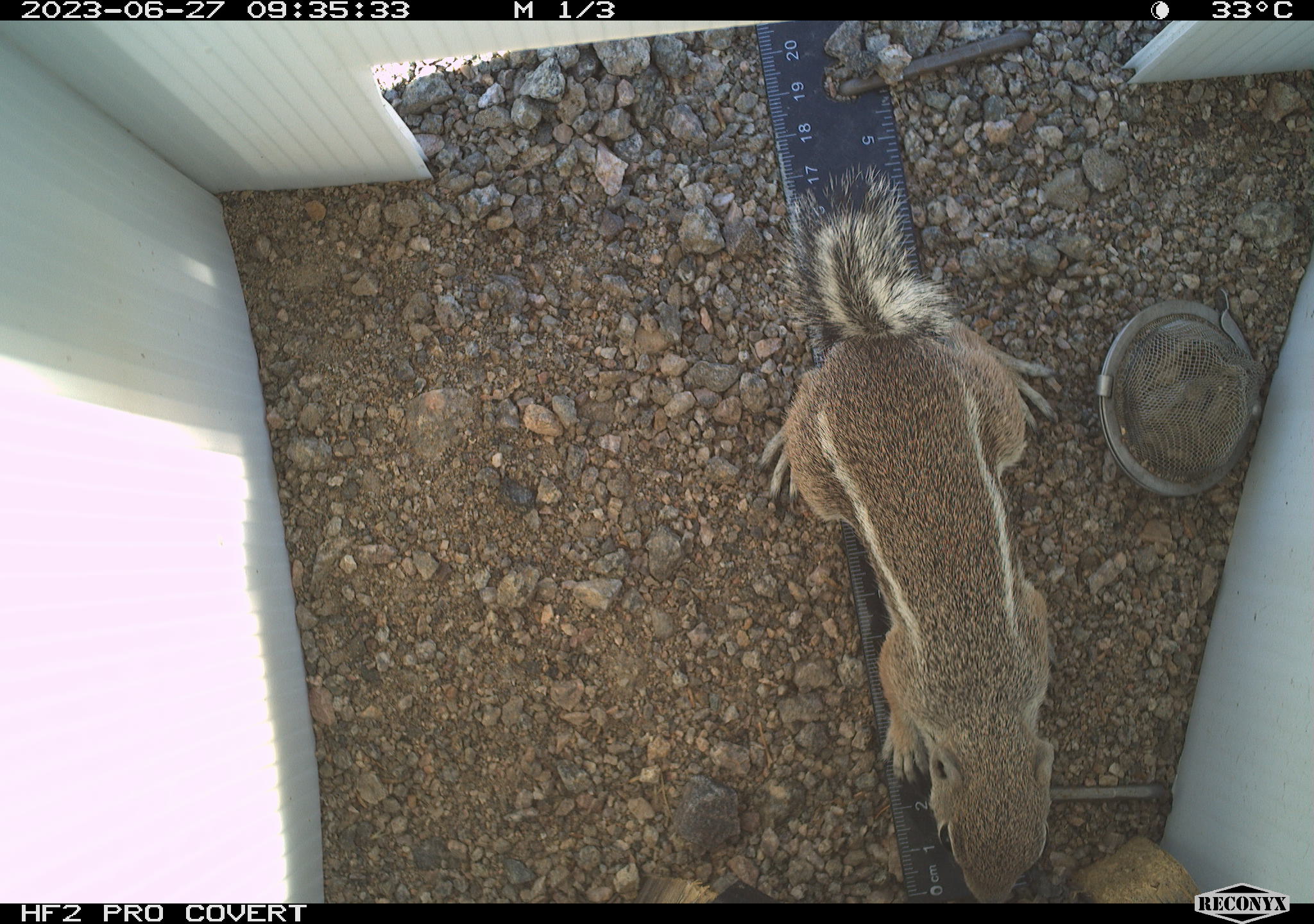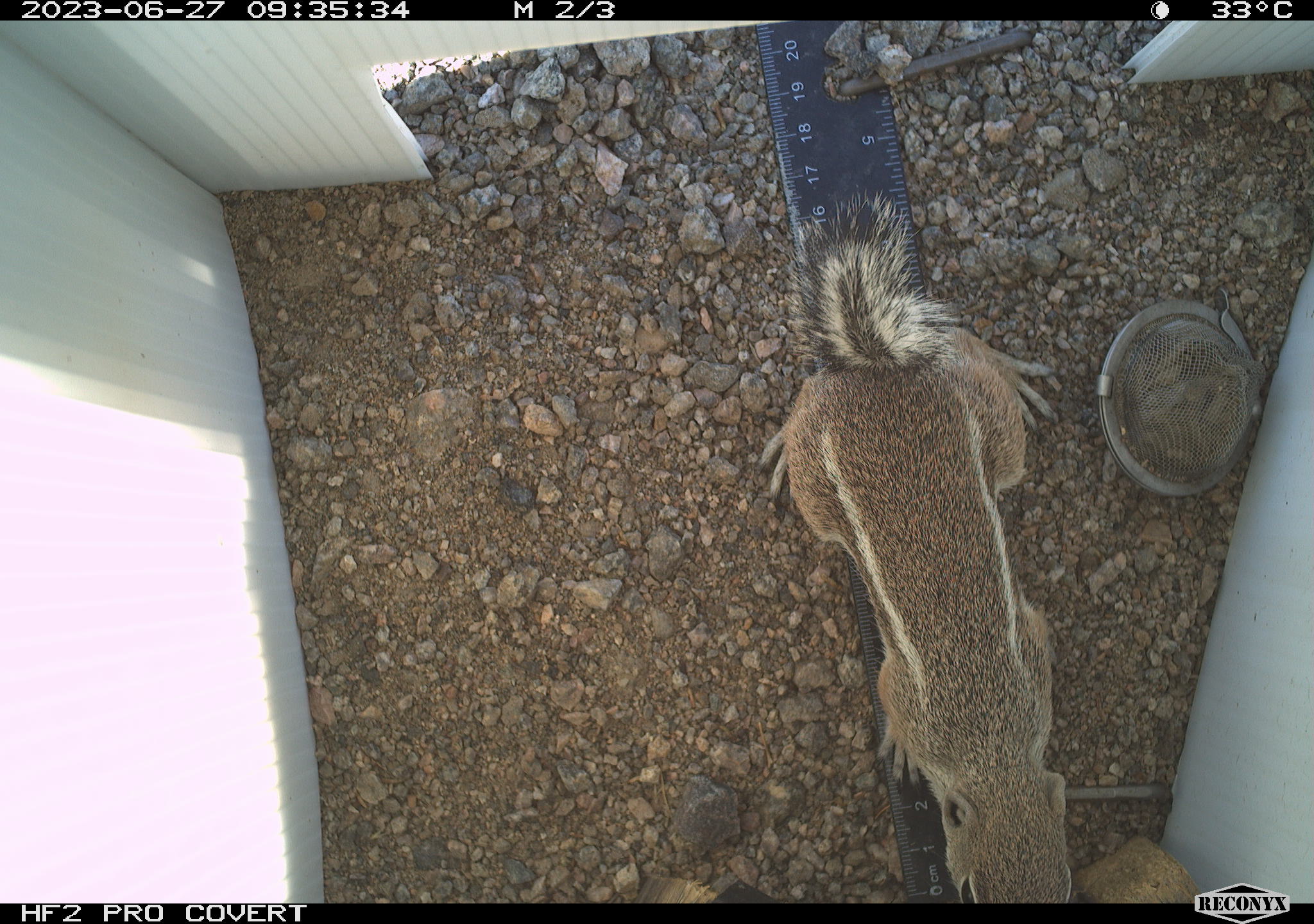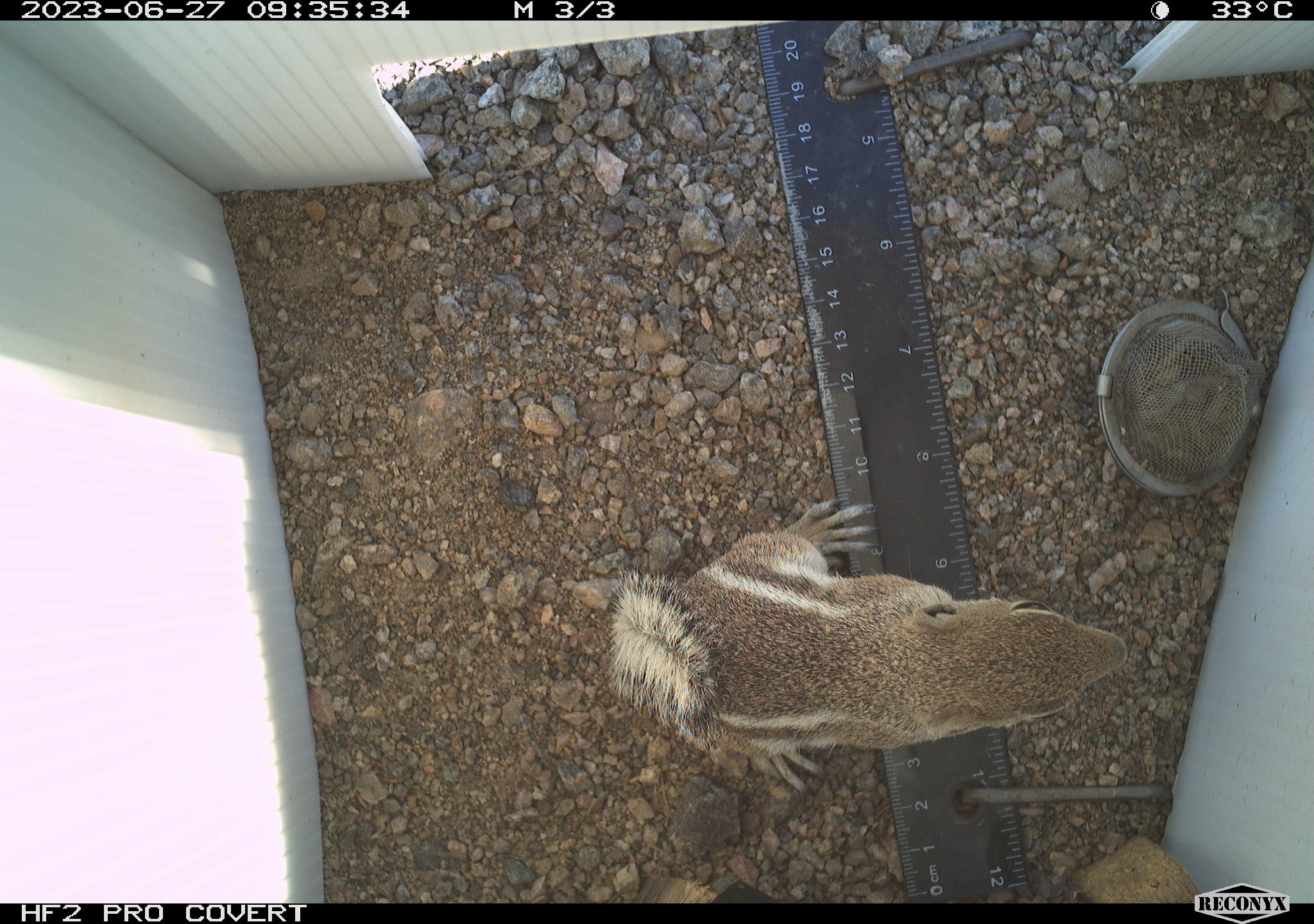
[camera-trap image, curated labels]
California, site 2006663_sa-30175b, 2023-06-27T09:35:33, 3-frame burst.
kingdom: Animalia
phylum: Chordata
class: Mammalia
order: Rodentia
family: Sciuridae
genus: Ammospermophilus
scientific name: Ammospermophilus leucurus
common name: white-tailed antelope squirrel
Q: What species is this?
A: White-tailed antelope squirrel (Ammospermophilus leucurus).